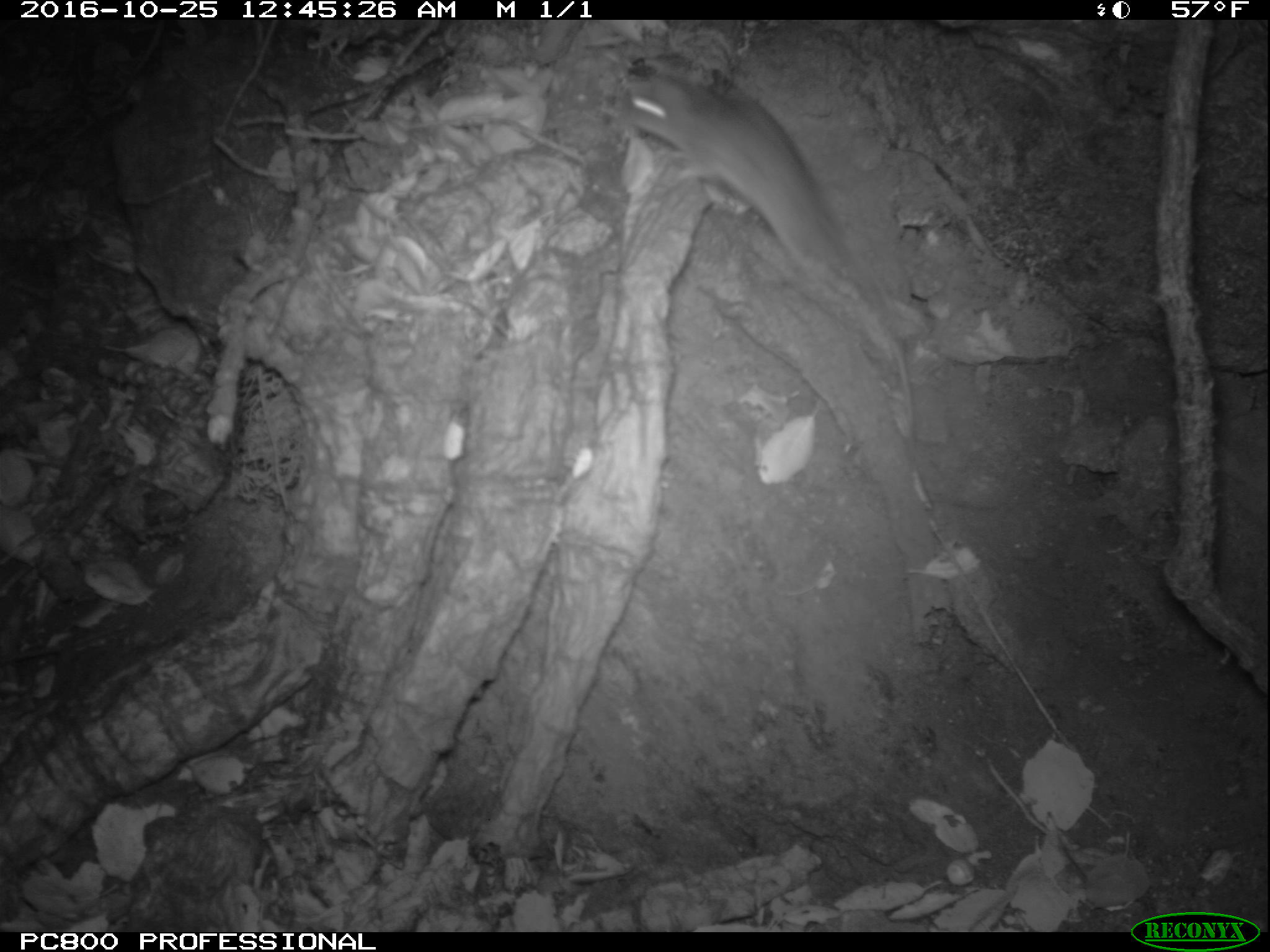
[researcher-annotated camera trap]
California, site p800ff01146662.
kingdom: Animalia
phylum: Chordata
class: Mammalia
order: Rodentia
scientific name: Rodentia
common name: rodent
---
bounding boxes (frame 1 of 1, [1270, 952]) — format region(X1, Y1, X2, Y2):
rodent: region(618, 60, 918, 449)